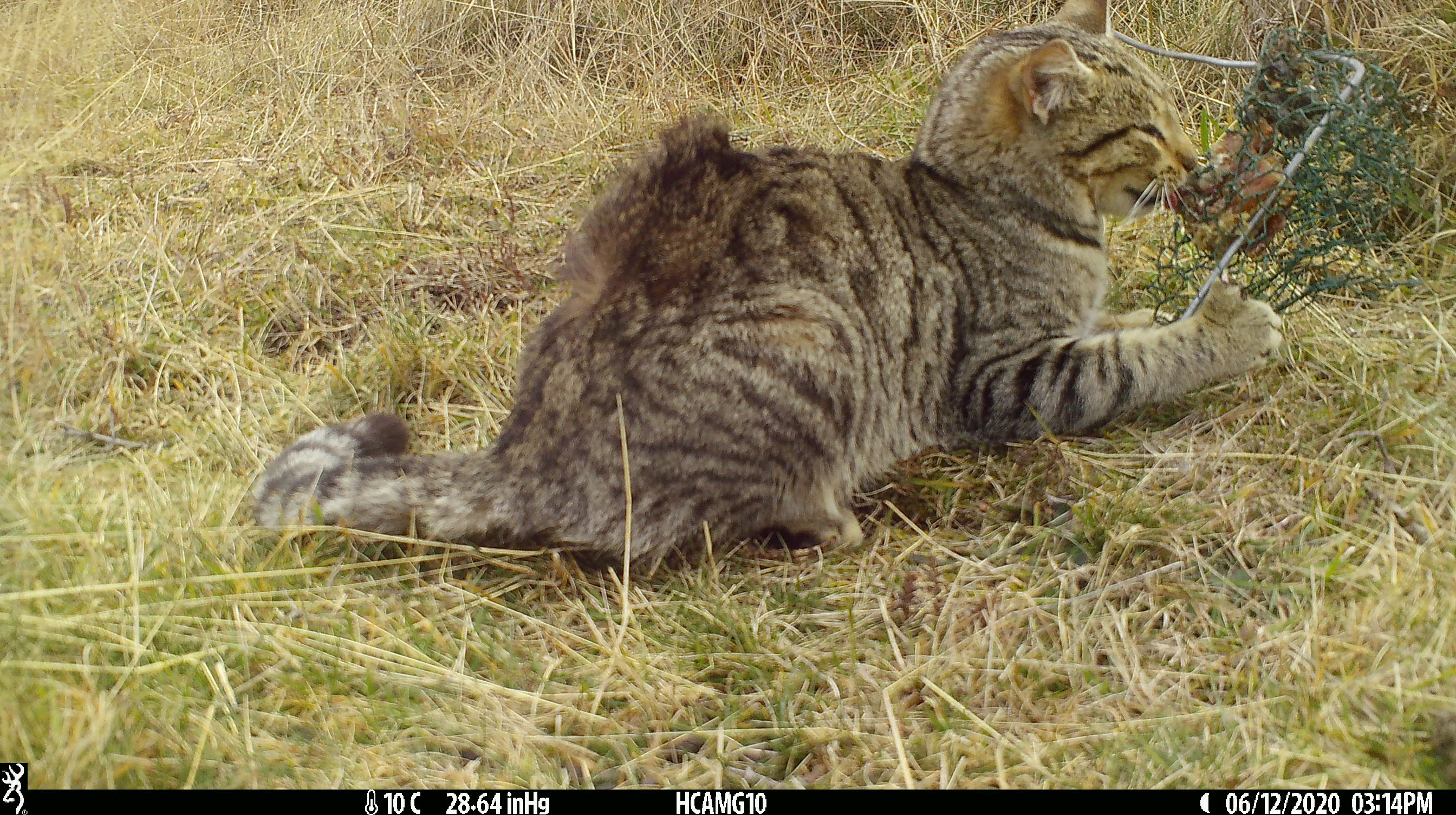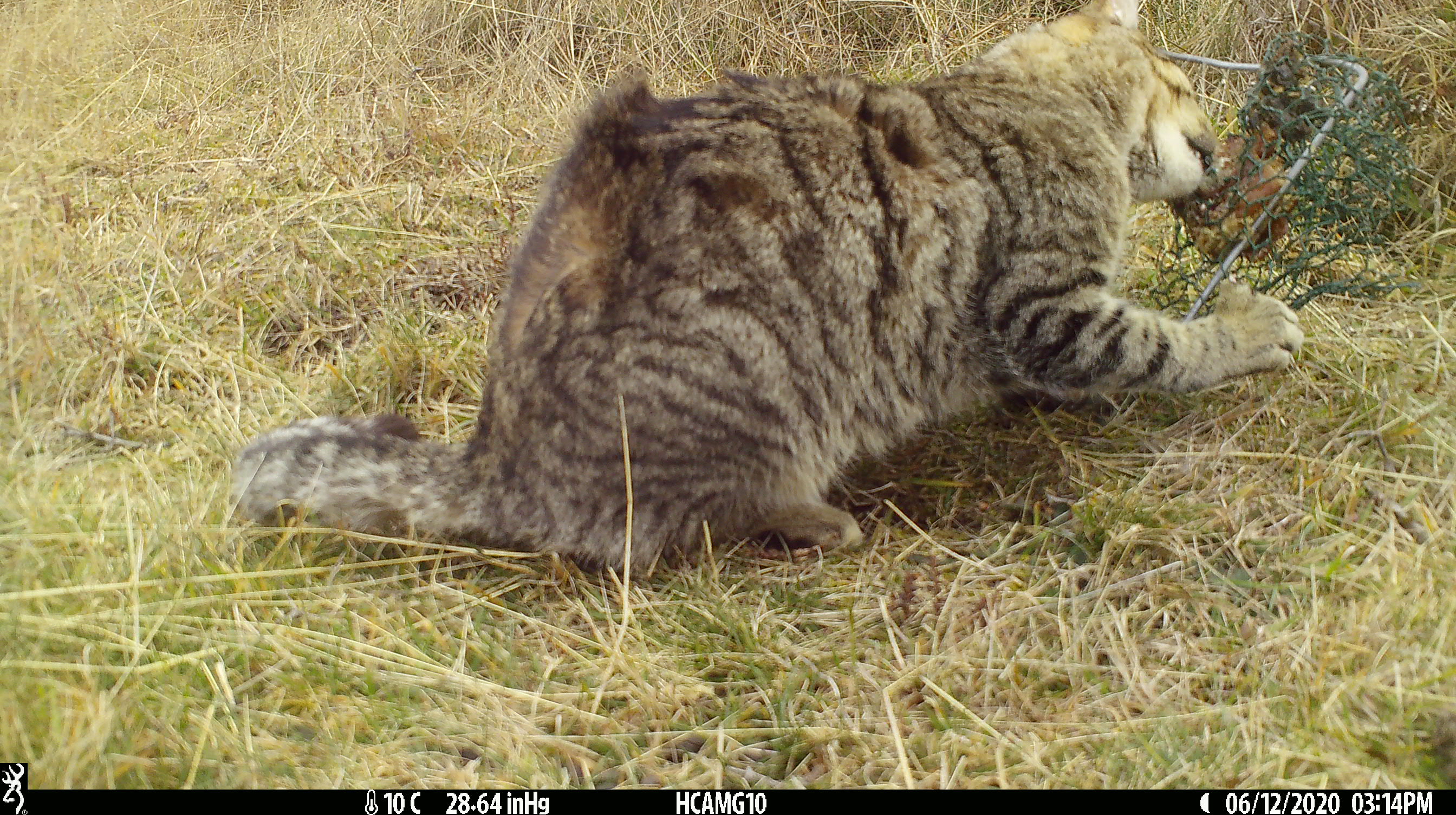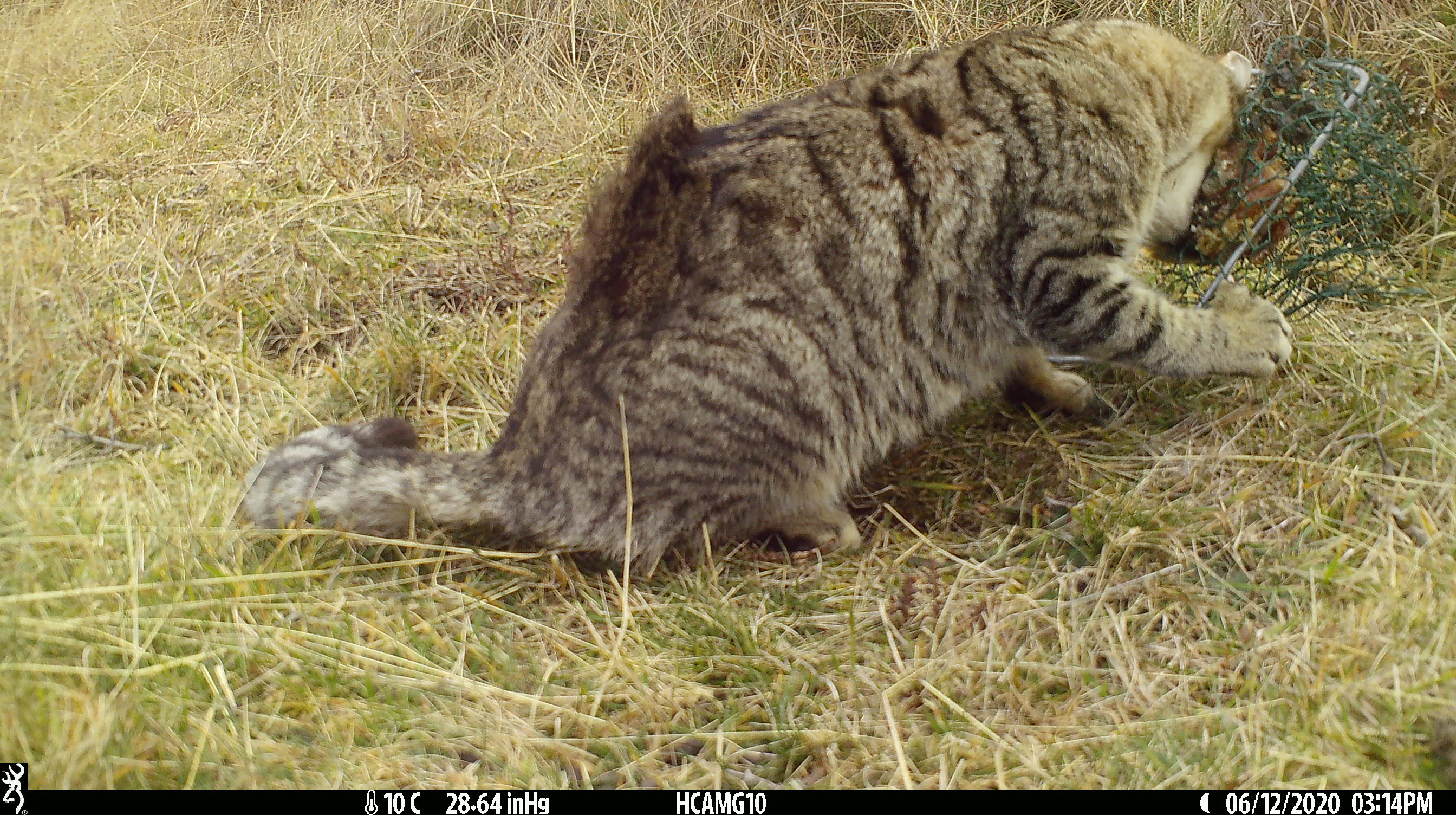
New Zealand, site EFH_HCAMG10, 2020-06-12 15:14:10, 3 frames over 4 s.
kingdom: Animalia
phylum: Chordata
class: Mammalia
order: Carnivora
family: Felidae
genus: Felis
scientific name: Felis catus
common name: domestic cat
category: cat